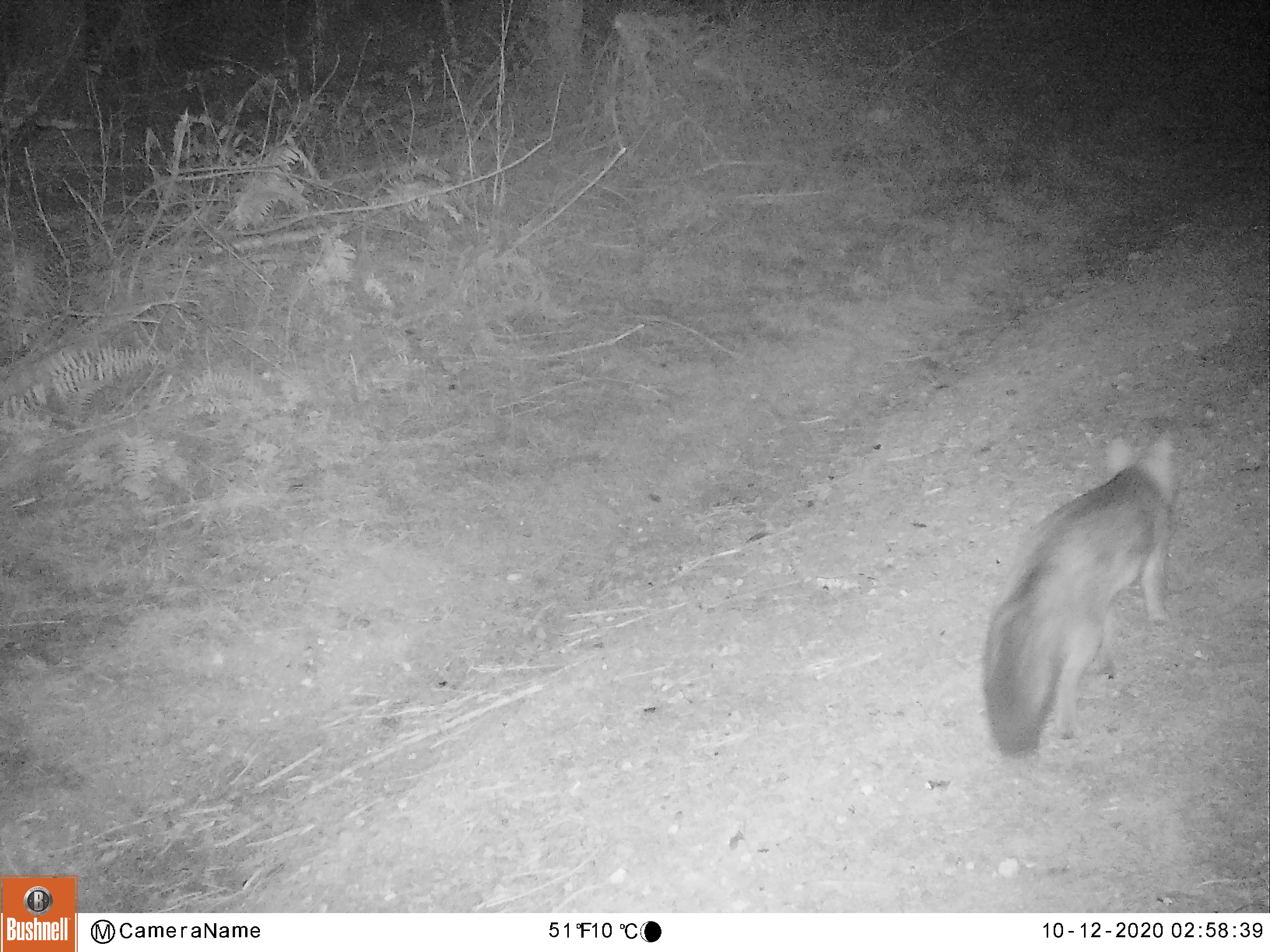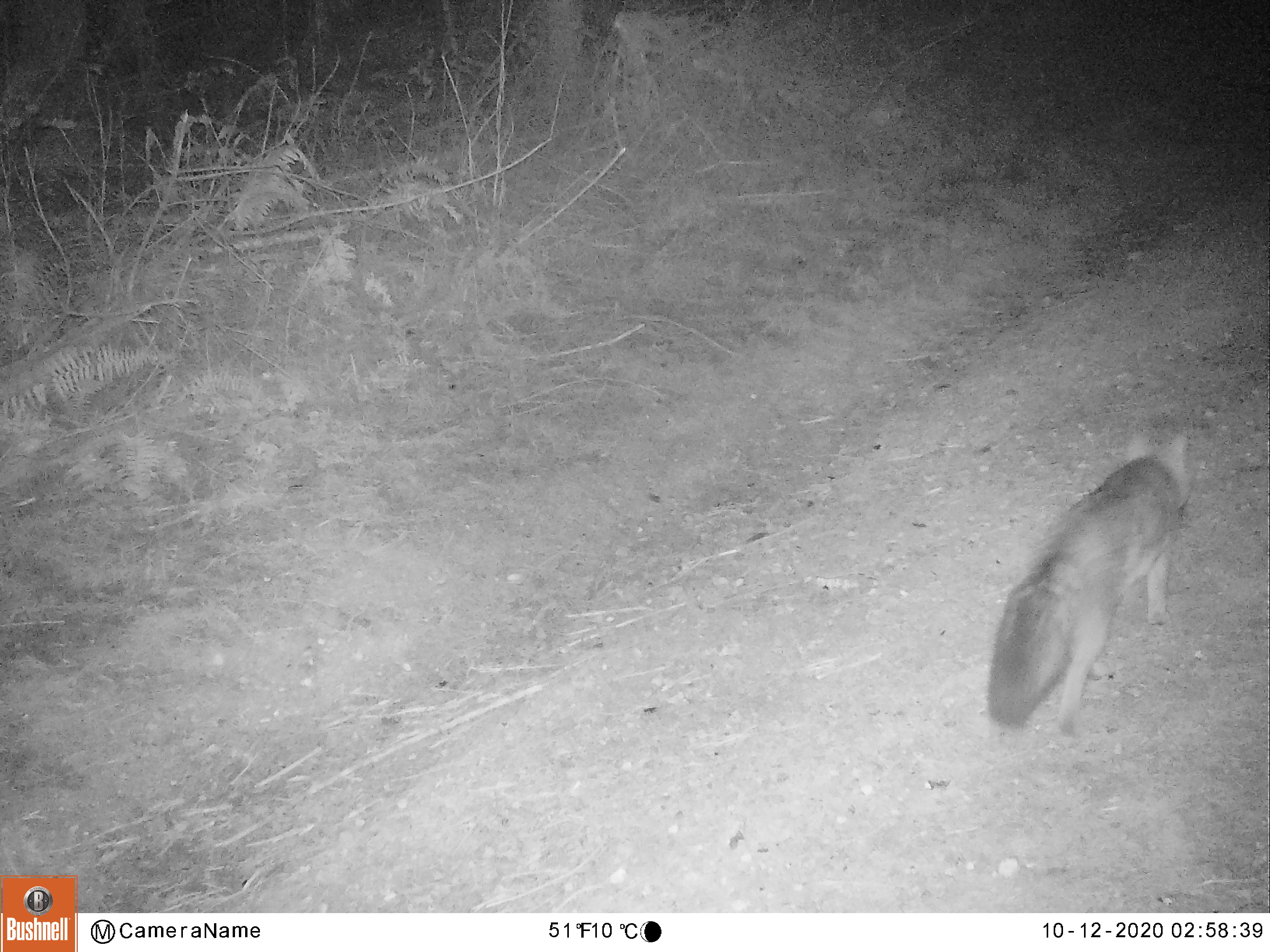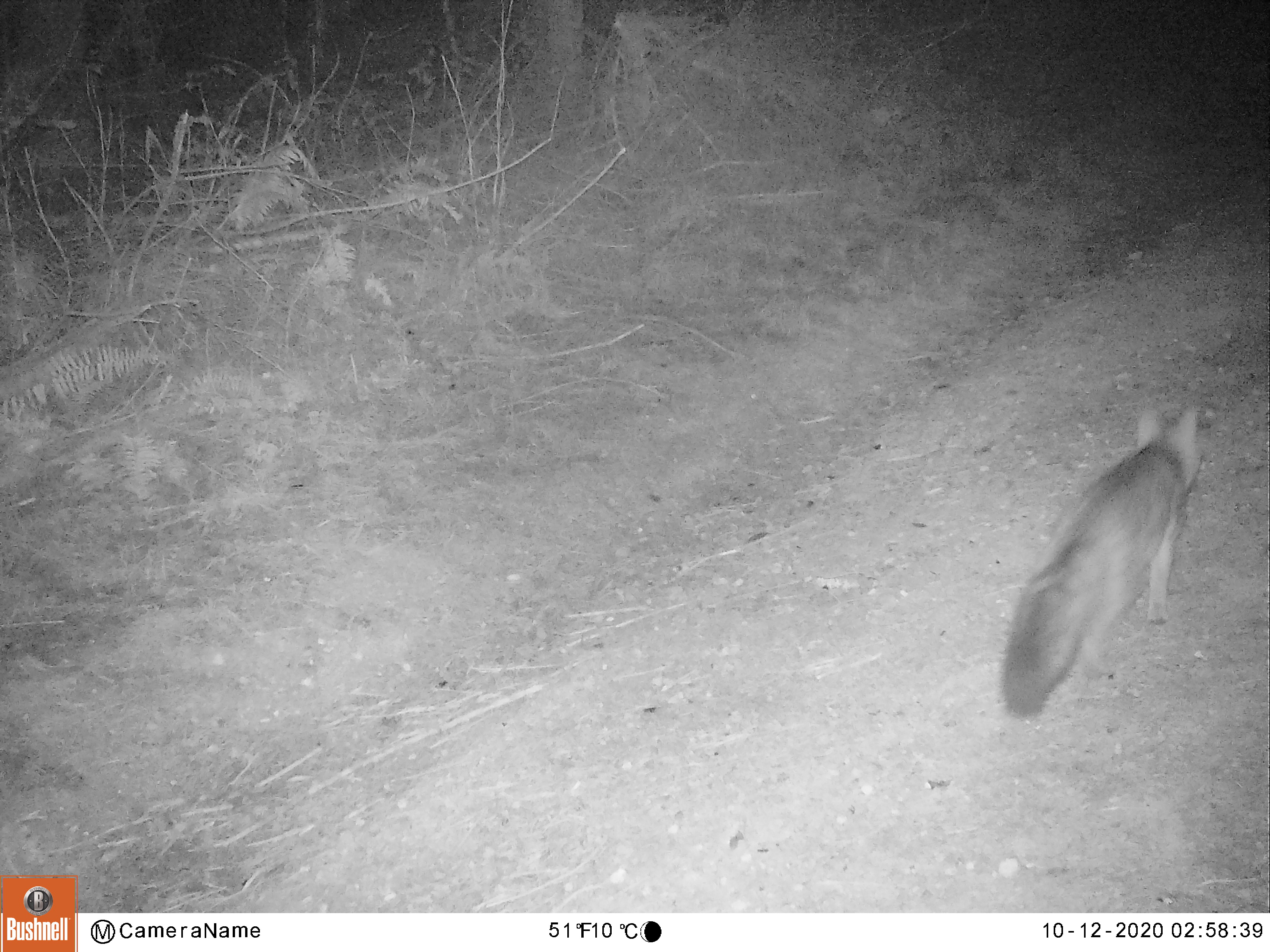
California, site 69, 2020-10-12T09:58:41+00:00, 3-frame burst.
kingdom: Animalia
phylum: Chordata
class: Mammalia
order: Carnivora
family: Canidae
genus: Urocyon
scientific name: Urocyon cinereoargenteus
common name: gray fox